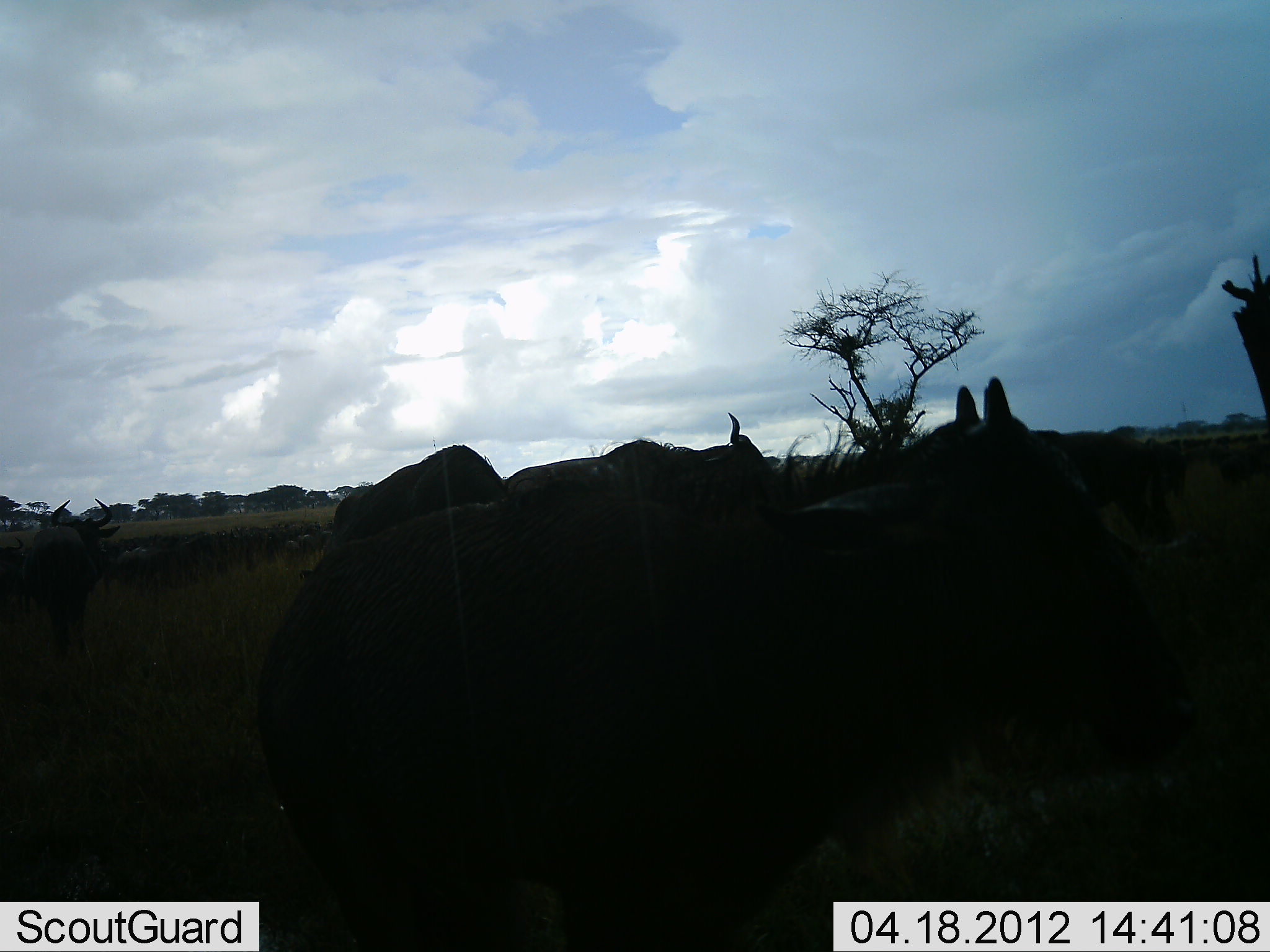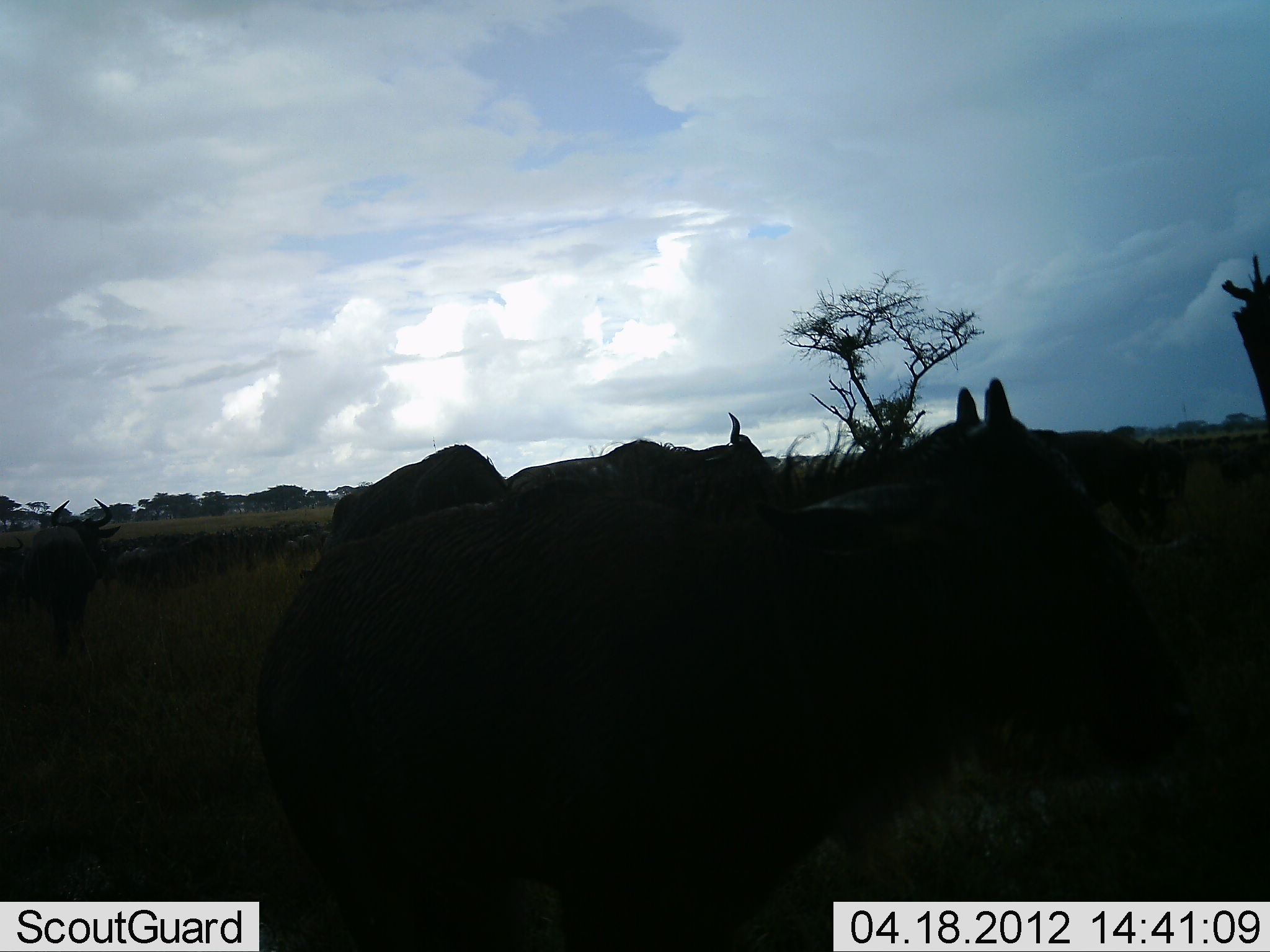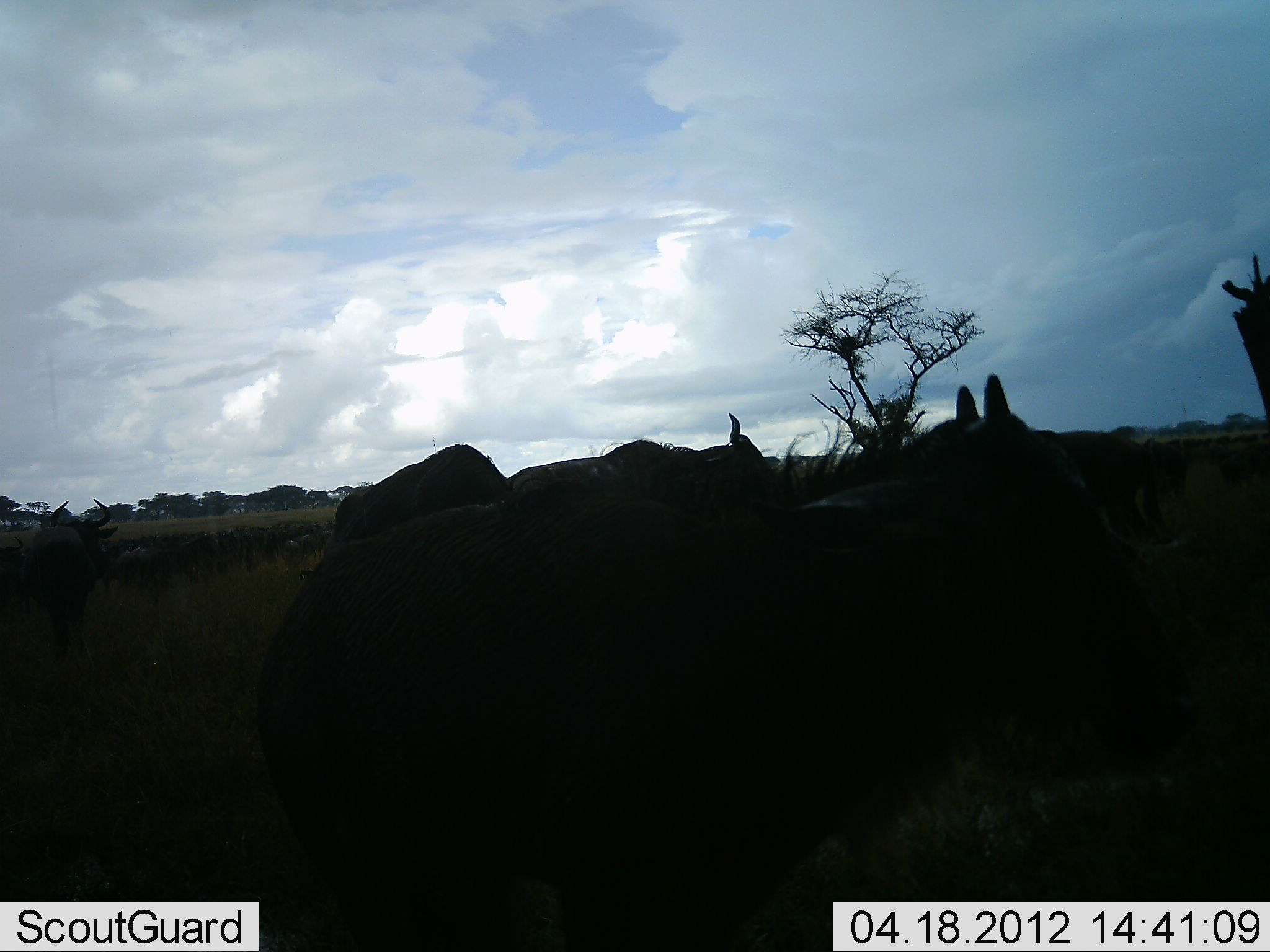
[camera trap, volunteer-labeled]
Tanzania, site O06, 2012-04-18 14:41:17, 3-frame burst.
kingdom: Animalia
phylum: Chordata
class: Mammalia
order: Artiodactyla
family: Bovidae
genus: Connochaetes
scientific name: Connochaetes taurinus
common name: blue wildebeest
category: wildebeest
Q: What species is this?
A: Wildebeest (blue wildebeest) (Connochaetes taurinus).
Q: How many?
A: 5.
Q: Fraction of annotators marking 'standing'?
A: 88%.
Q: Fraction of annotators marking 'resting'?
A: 12%.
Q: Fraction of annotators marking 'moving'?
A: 12%.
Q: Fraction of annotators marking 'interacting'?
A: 0%.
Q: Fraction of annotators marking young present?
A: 6%.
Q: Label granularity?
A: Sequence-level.